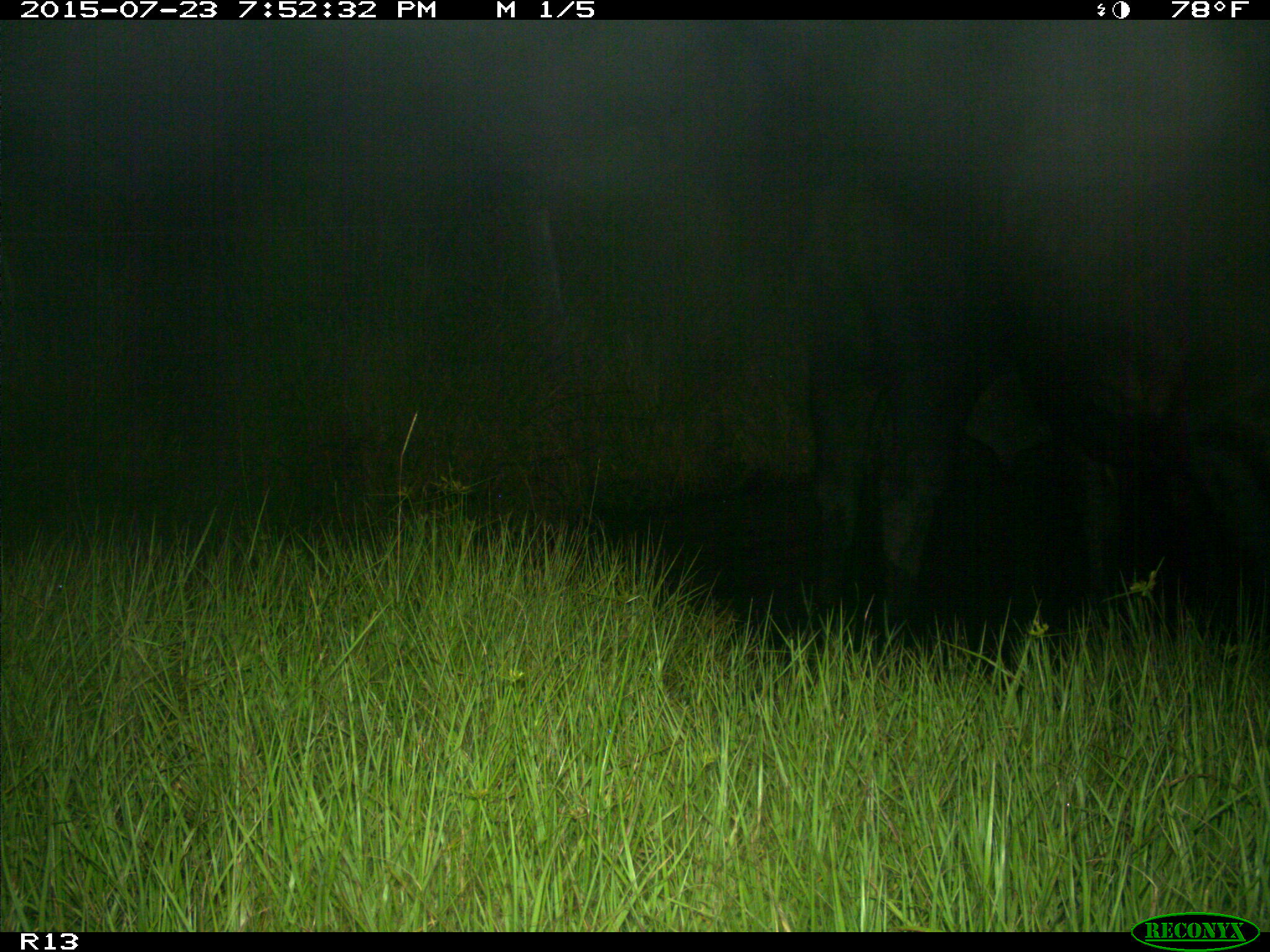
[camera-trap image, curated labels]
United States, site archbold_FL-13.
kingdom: Animalia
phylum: Chordata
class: Mammalia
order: Artiodactyla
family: Bovidae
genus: Bos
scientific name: Bos taurus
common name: domestic cow